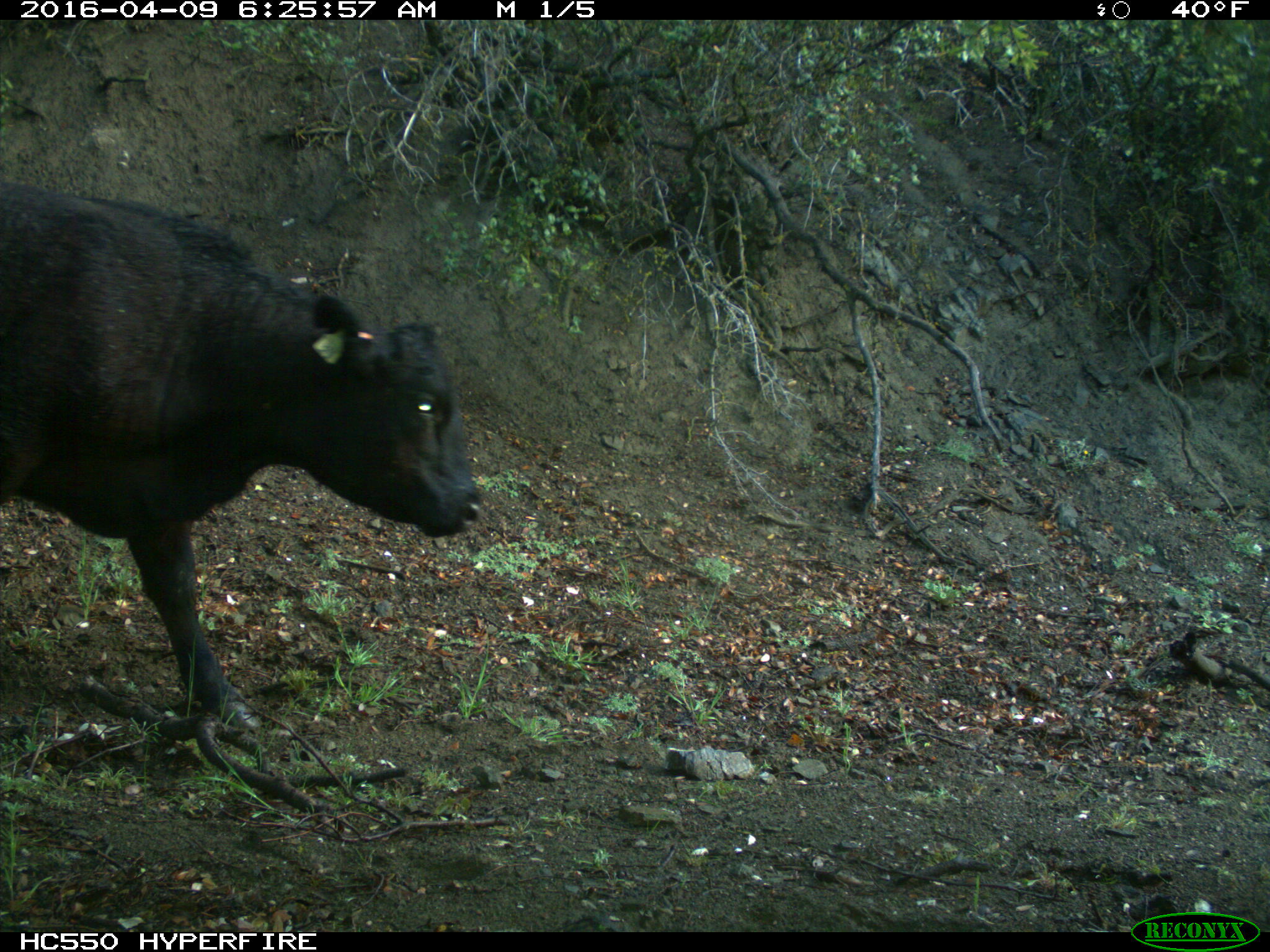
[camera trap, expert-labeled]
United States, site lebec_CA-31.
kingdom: Animalia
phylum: Chordata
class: Mammalia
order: Artiodactyla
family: Bovidae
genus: Bos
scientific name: Bos taurus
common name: domestic cow